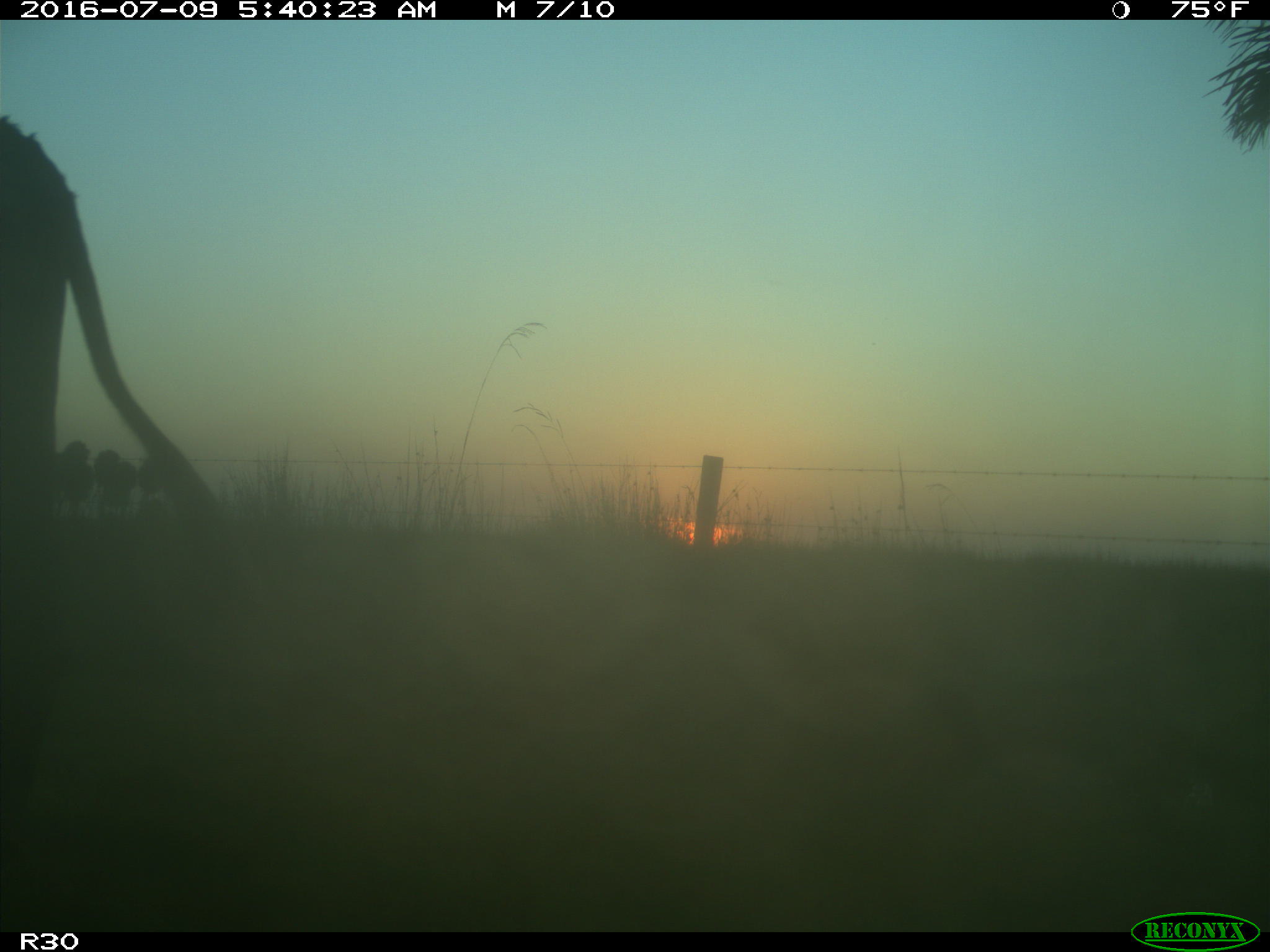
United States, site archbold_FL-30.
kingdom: Animalia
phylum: Chordata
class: Mammalia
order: Artiodactyla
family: Bovidae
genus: Bos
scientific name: Bos taurus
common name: domestic cow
Bos taurus (domestic cow).